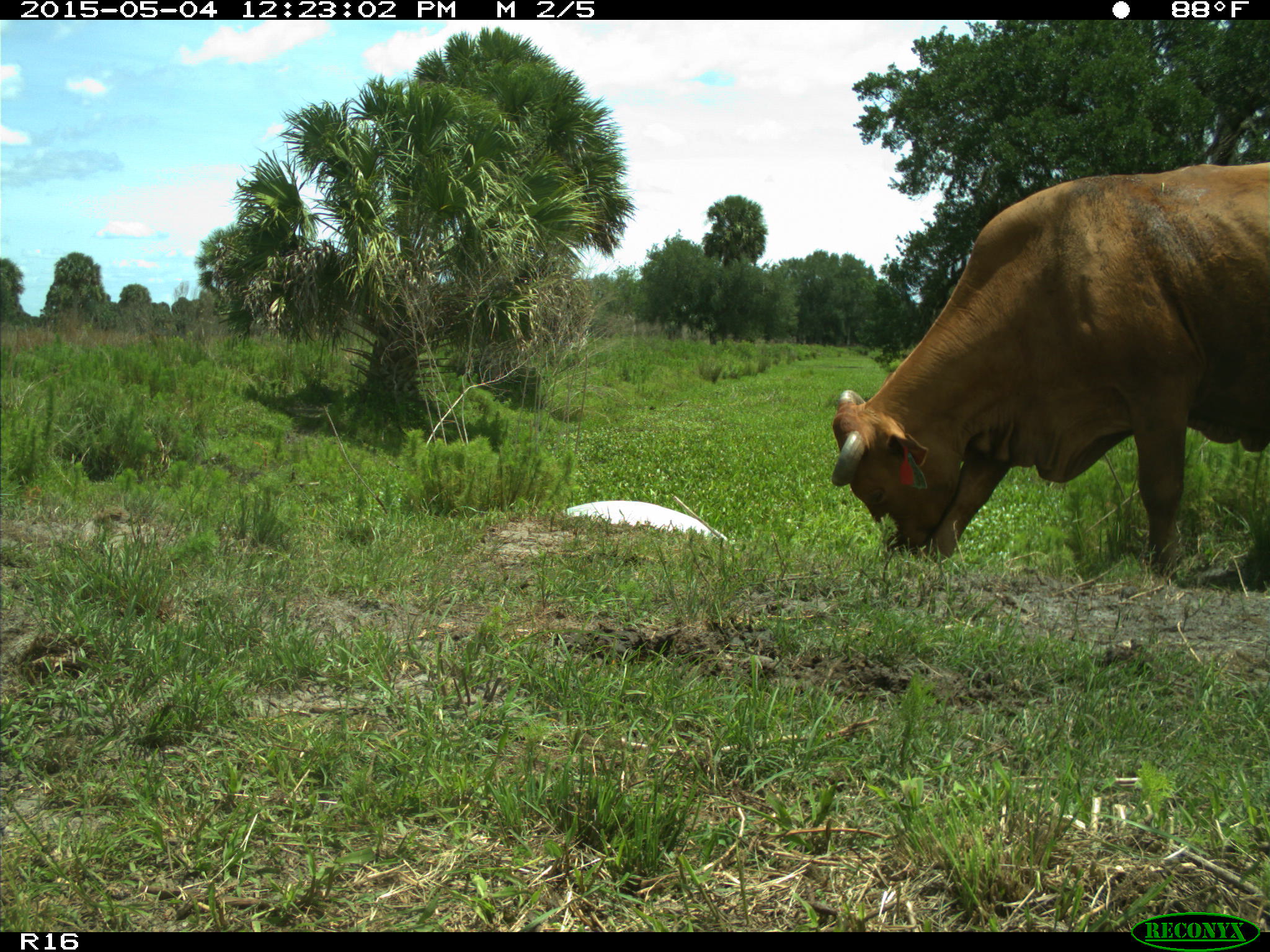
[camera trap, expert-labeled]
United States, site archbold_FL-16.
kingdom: Animalia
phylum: Chordata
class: Mammalia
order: Artiodactyla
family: Bovidae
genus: Bos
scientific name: Bos taurus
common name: domestic cow